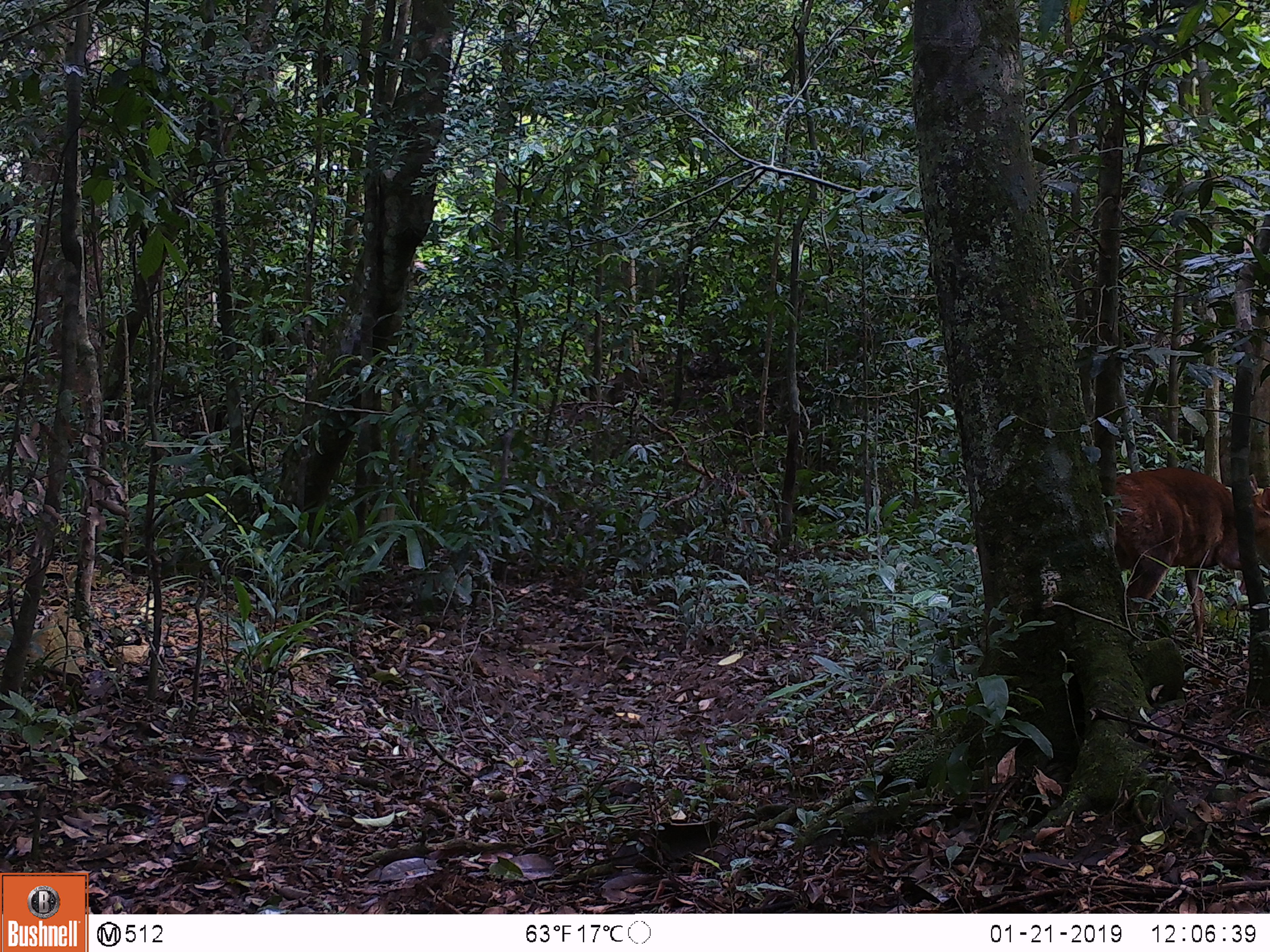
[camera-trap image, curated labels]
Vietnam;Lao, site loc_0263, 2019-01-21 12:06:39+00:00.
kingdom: Animalia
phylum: Chordata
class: Mammalia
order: Artiodactyla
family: Cervidae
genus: Muntiacus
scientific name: Muntiacus vuquangensis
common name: large-antlered muntjac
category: large antlered muntjac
Large antlered muntjac (large-antlered muntjac) (Muntiacus vuquangensis). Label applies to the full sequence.